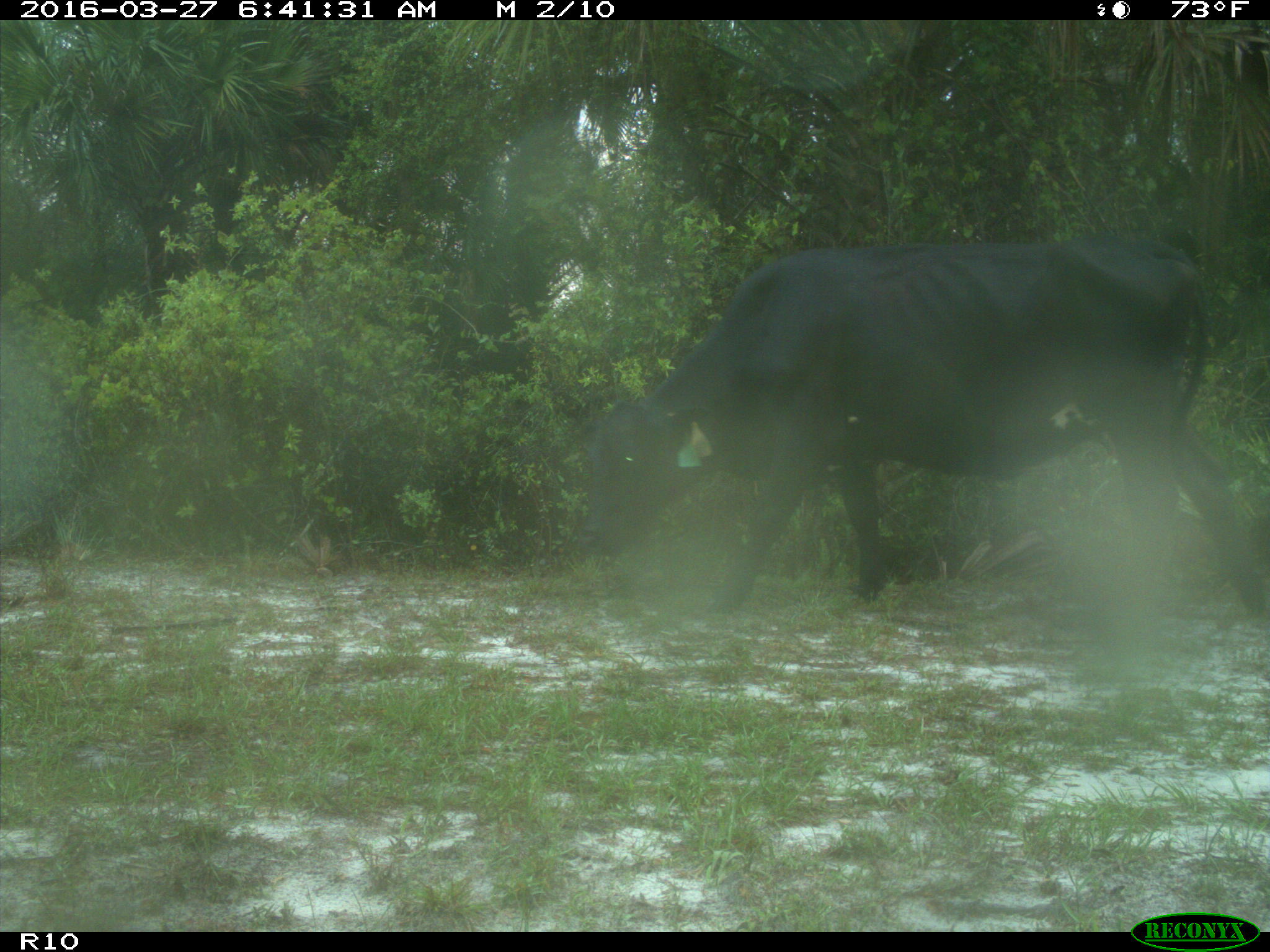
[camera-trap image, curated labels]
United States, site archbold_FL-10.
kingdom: Animalia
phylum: Chordata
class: Mammalia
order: Artiodactyla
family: Bovidae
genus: Bos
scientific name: Bos taurus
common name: domestic cow